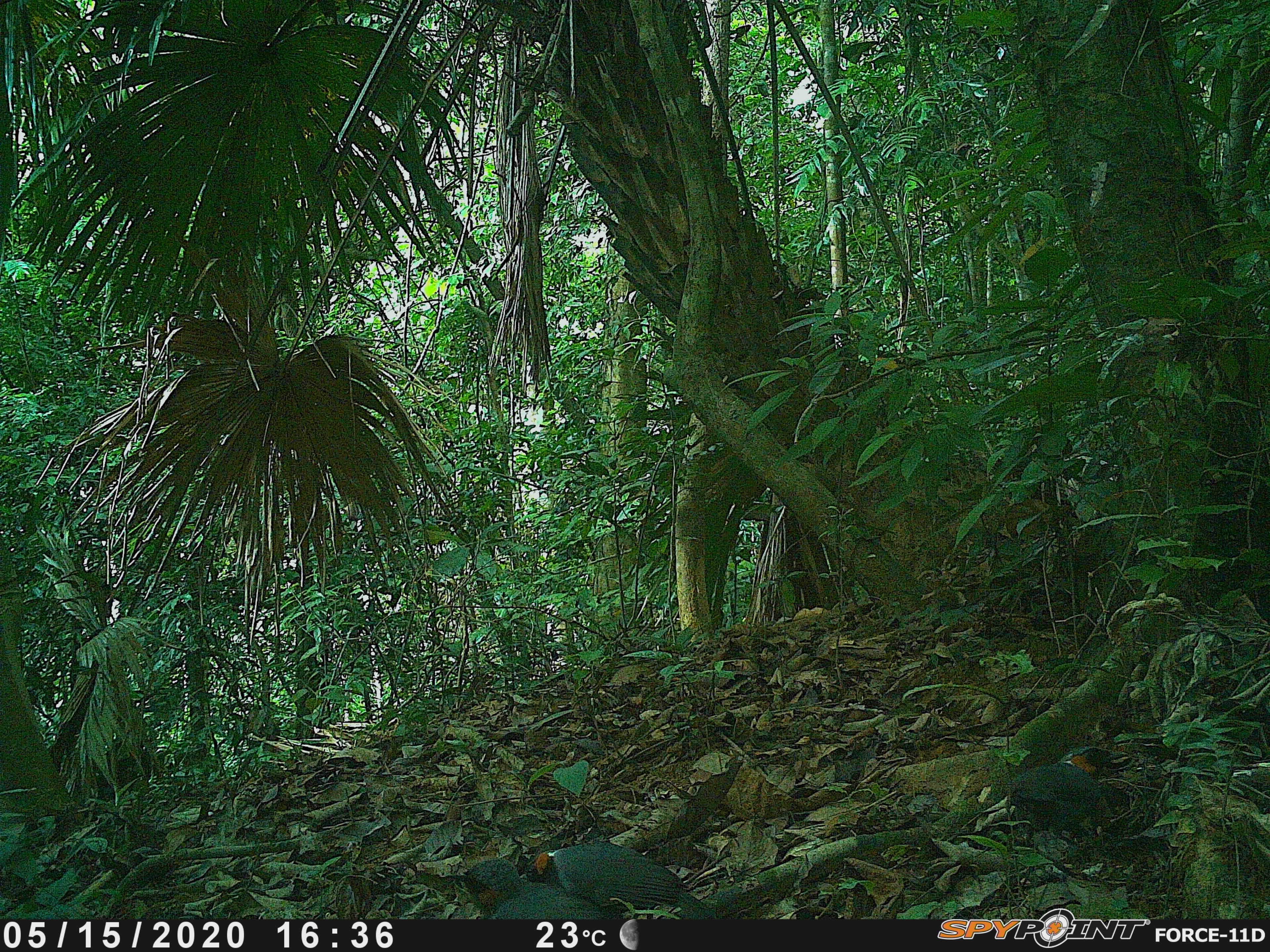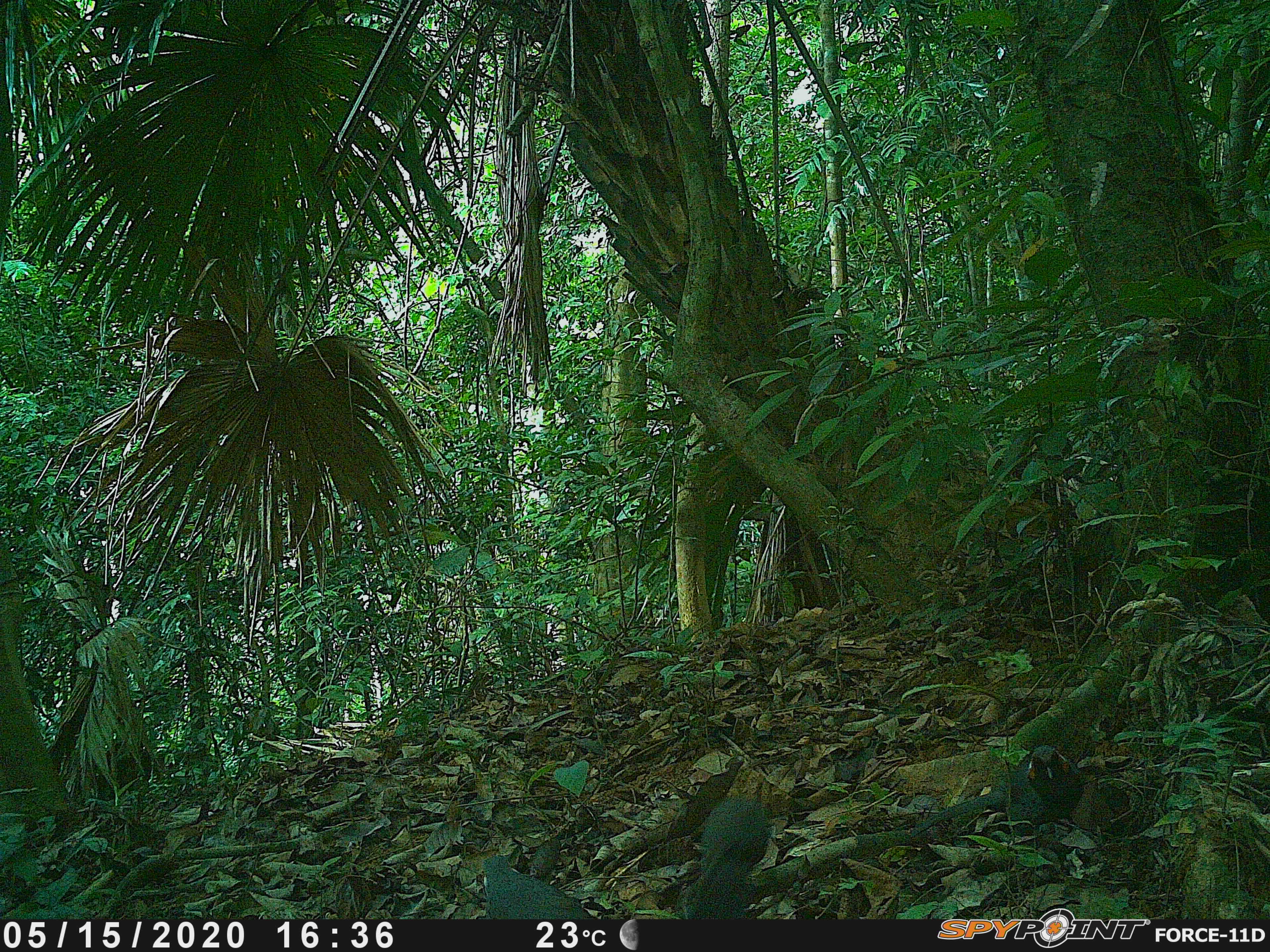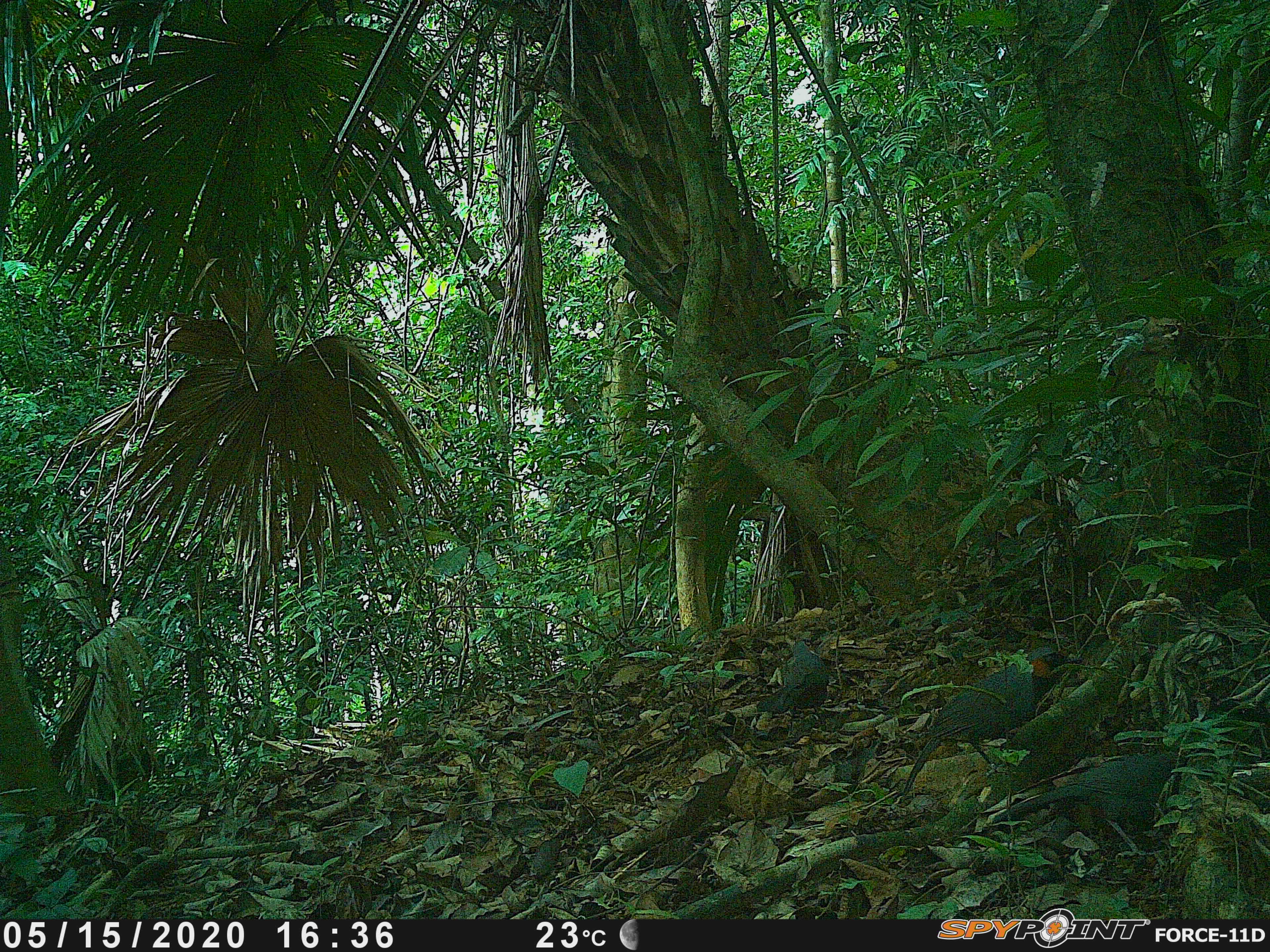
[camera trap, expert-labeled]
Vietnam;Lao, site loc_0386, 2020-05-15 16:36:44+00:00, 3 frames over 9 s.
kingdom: Animalia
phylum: Chordata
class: Aves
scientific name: Aves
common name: bird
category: unidentified bird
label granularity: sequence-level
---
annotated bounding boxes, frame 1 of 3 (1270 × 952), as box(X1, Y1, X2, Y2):
unidentified bird: box(532, 838, 718, 917); box(1010, 740, 1122, 837); box(441, 855, 612, 913)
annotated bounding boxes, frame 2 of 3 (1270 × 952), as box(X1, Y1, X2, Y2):
unidentified bird: box(686, 795, 772, 919); box(480, 851, 592, 917); box(1007, 742, 1082, 840)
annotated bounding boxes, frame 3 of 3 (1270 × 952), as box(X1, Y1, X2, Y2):
unidentified bird: box(896, 643, 1078, 791); box(988, 748, 1182, 855); box(760, 639, 830, 718)